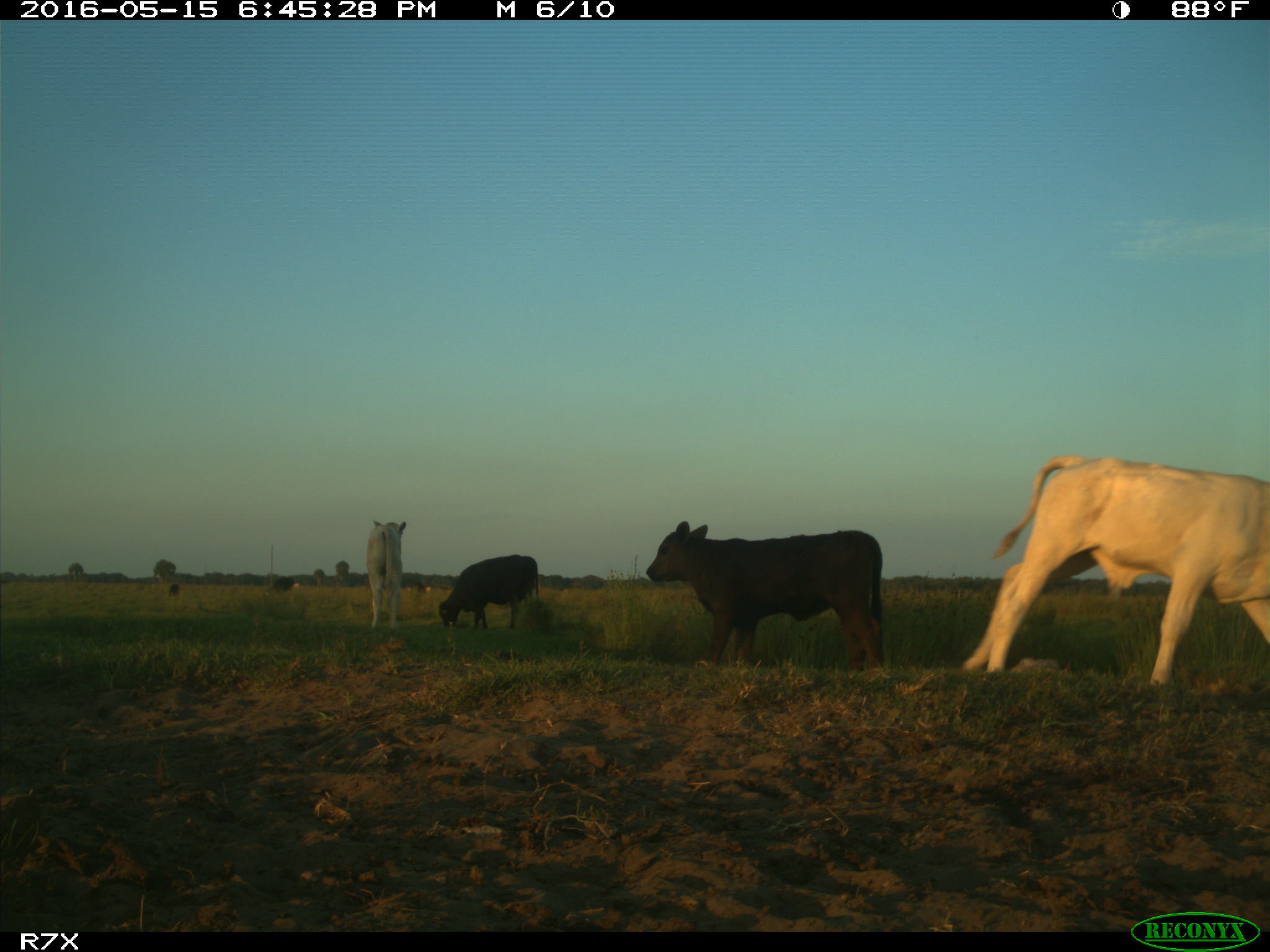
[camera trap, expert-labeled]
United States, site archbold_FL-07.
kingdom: Animalia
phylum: Chordata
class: Mammalia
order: Artiodactyla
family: Bovidae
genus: Bos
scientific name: Bos taurus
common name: domestic cow